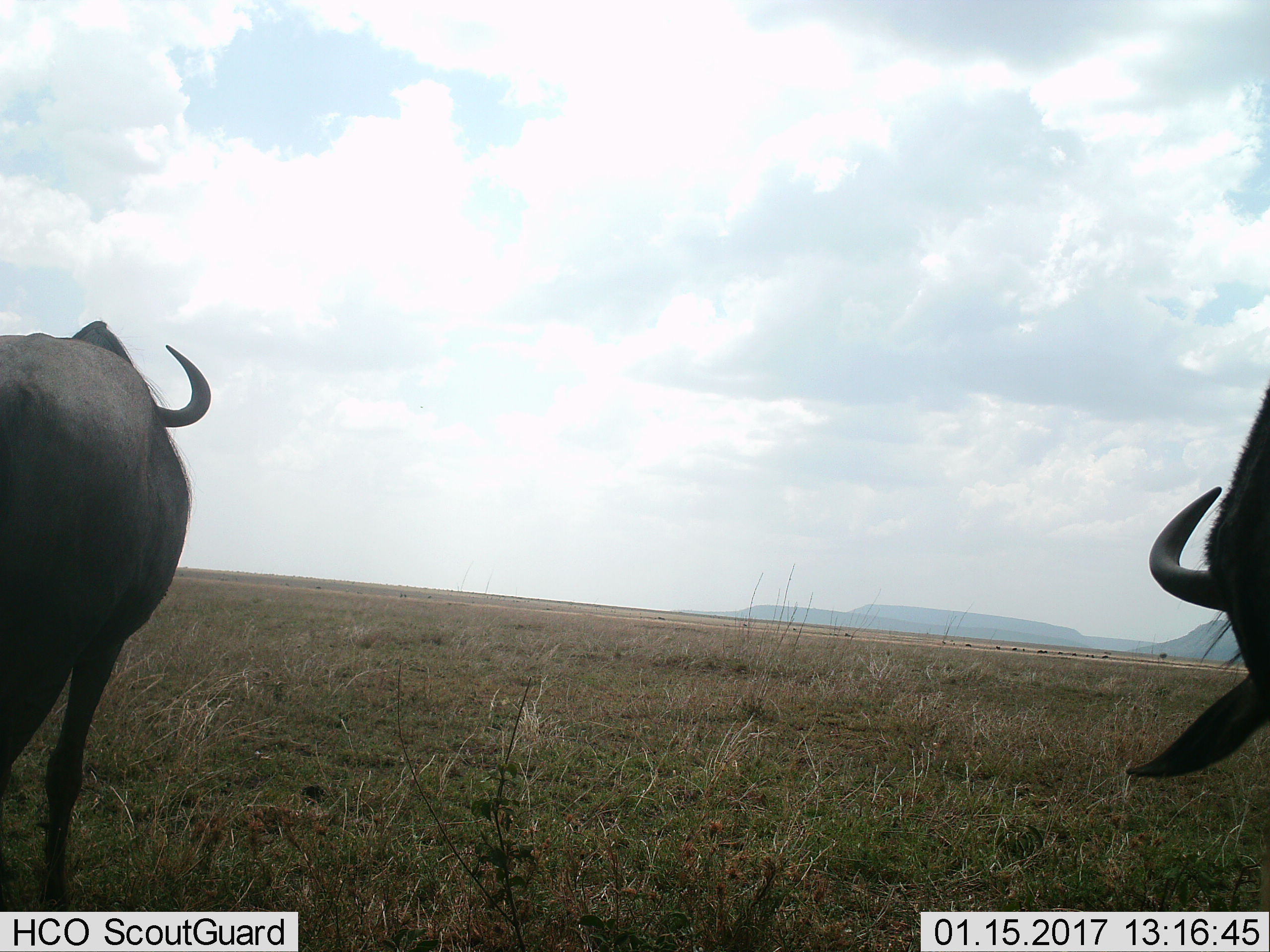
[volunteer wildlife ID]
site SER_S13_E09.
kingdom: Animalia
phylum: Chordata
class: Mammalia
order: Artiodactyla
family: Bovidae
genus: Connochaetes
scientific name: Connochaetes taurinus taurinus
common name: blue wildebeest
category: wildebeestblue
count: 2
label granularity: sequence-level